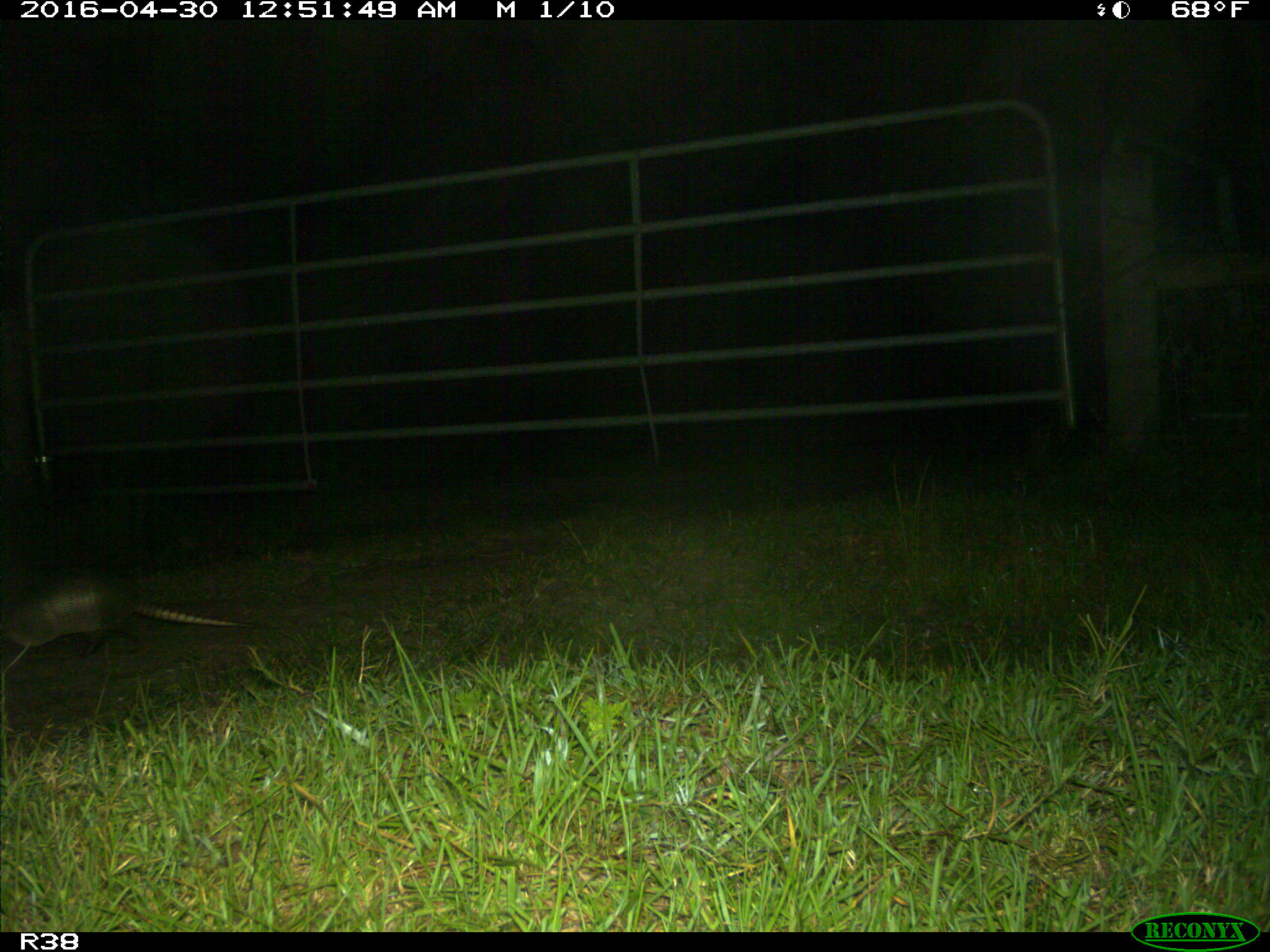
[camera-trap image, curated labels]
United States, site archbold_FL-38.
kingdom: Animalia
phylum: Chordata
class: Mammalia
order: Cingulata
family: Dasypodidae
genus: Dasypus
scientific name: Dasypus novemcinctus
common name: nine-banded armadillo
Dasypus novemcinctus (nine-banded armadillo).